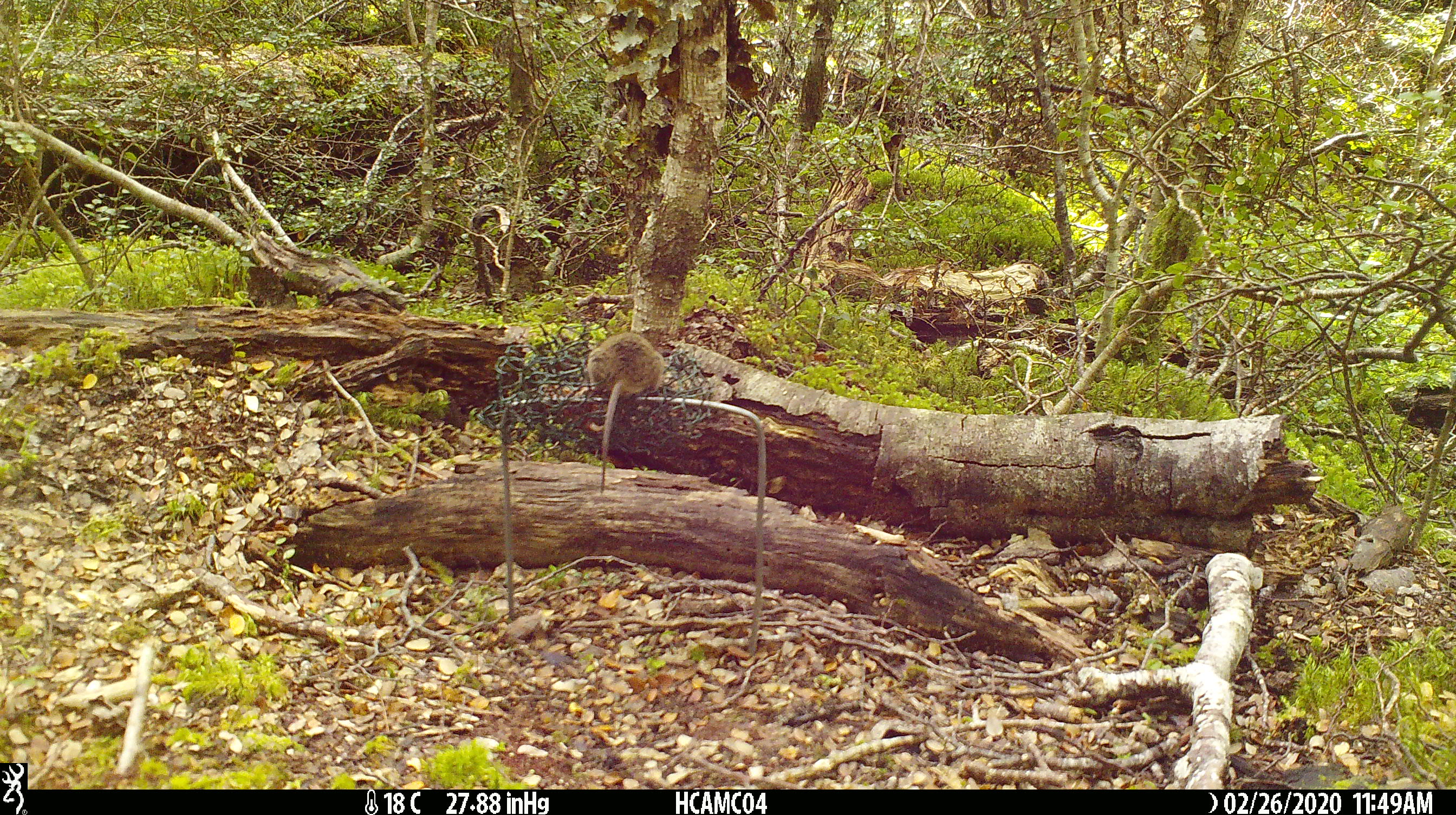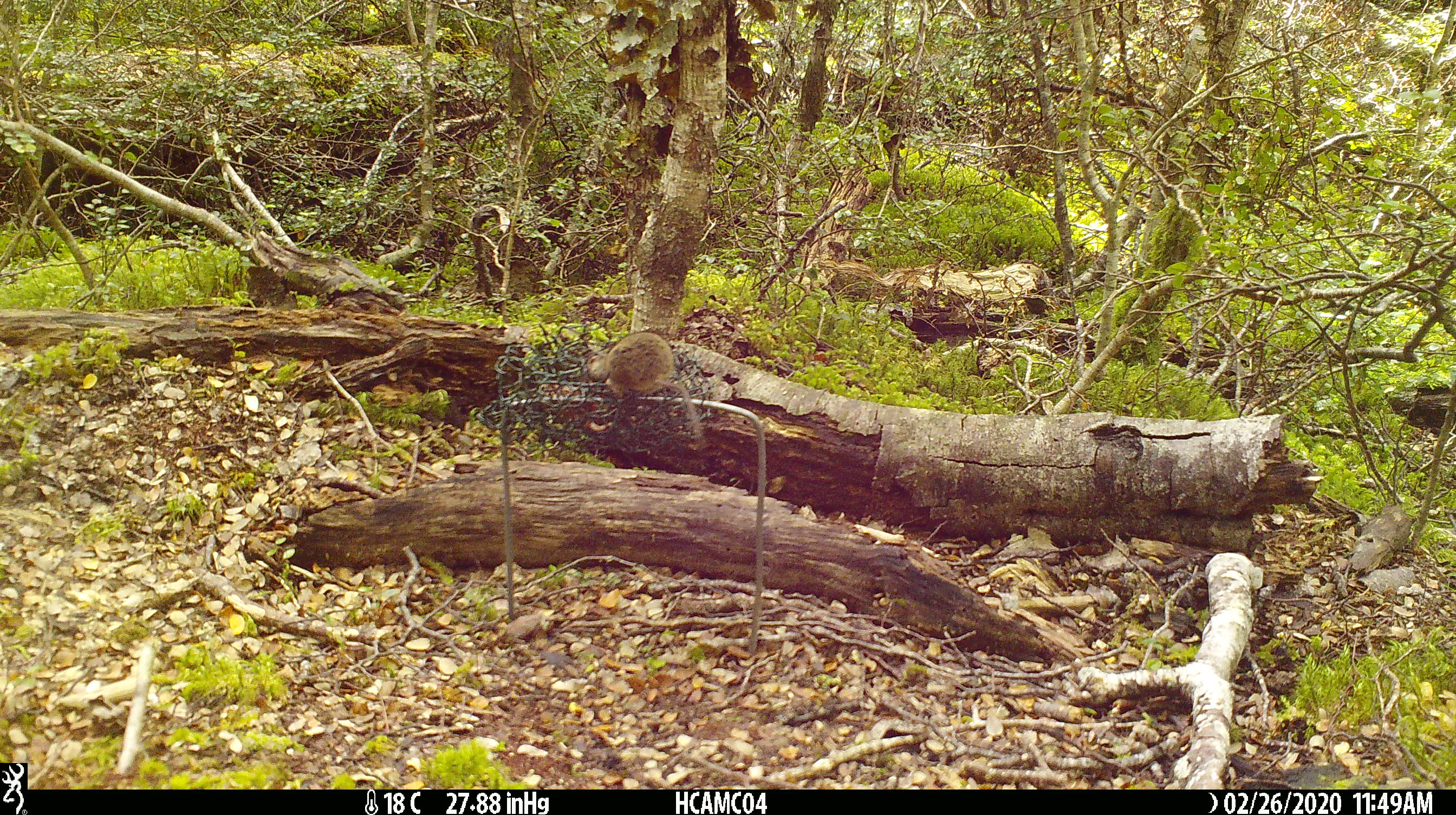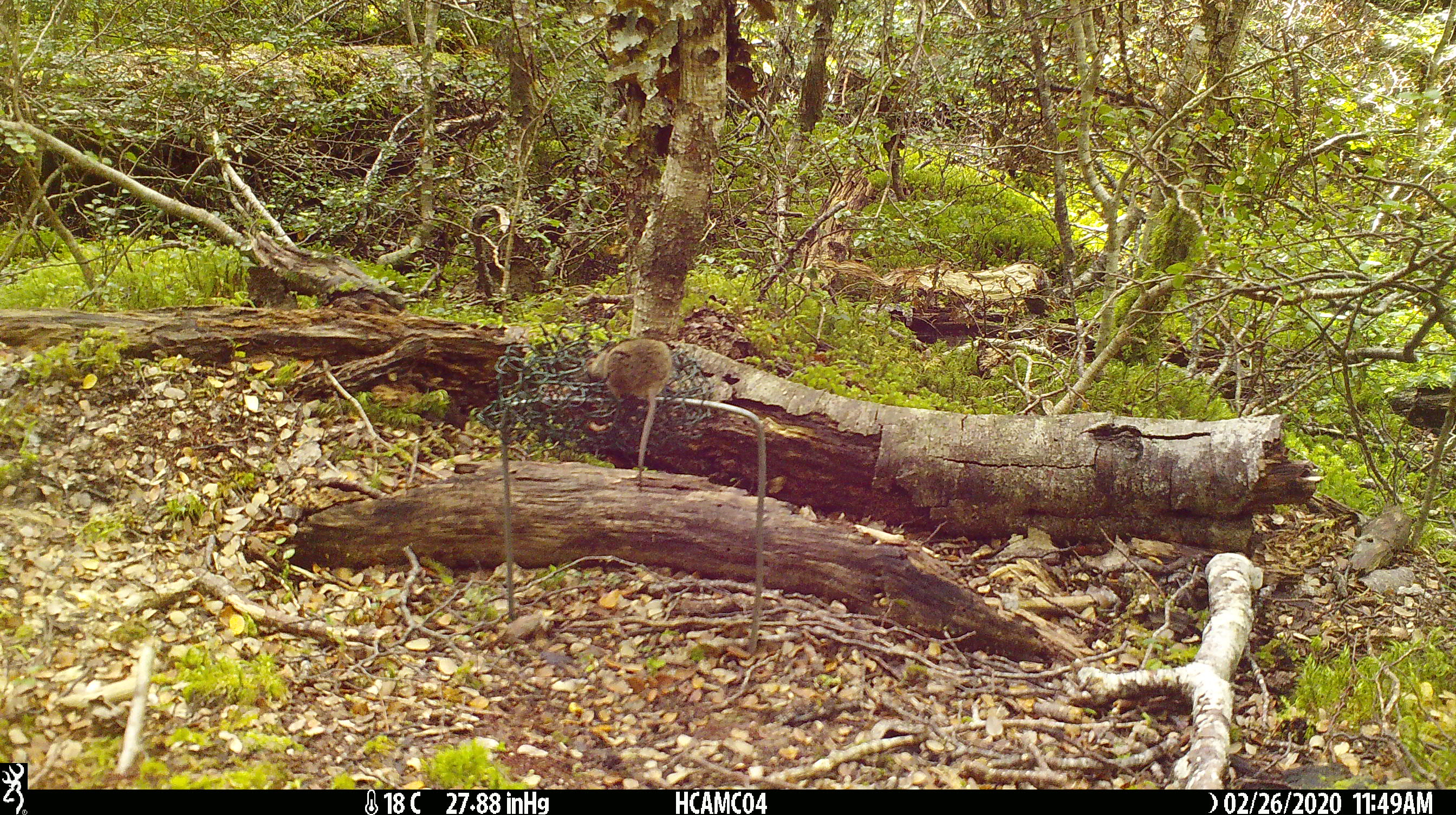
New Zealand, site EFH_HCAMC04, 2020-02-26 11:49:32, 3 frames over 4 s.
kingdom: Animalia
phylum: Chordata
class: Mammalia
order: Rodentia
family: Muridae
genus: Mus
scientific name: Mus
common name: mouse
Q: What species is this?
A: Mouse (Mus).